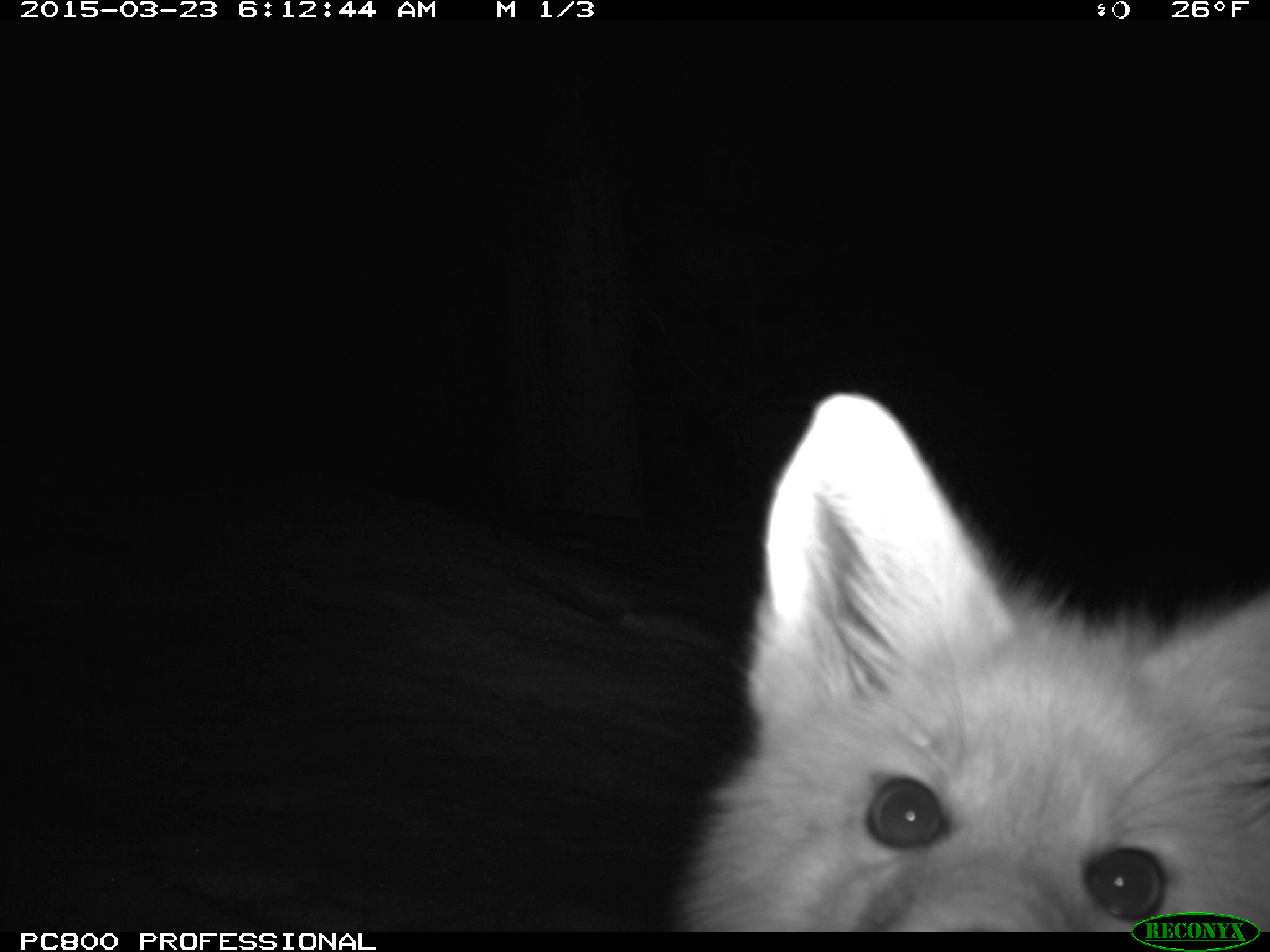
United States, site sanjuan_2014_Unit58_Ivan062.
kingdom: Animalia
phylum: Chordata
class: Mammalia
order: Carnivora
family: Canidae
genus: Vulpes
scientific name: Vulpes vulpes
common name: red fox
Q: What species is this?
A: Vulpes vulpes (red fox).